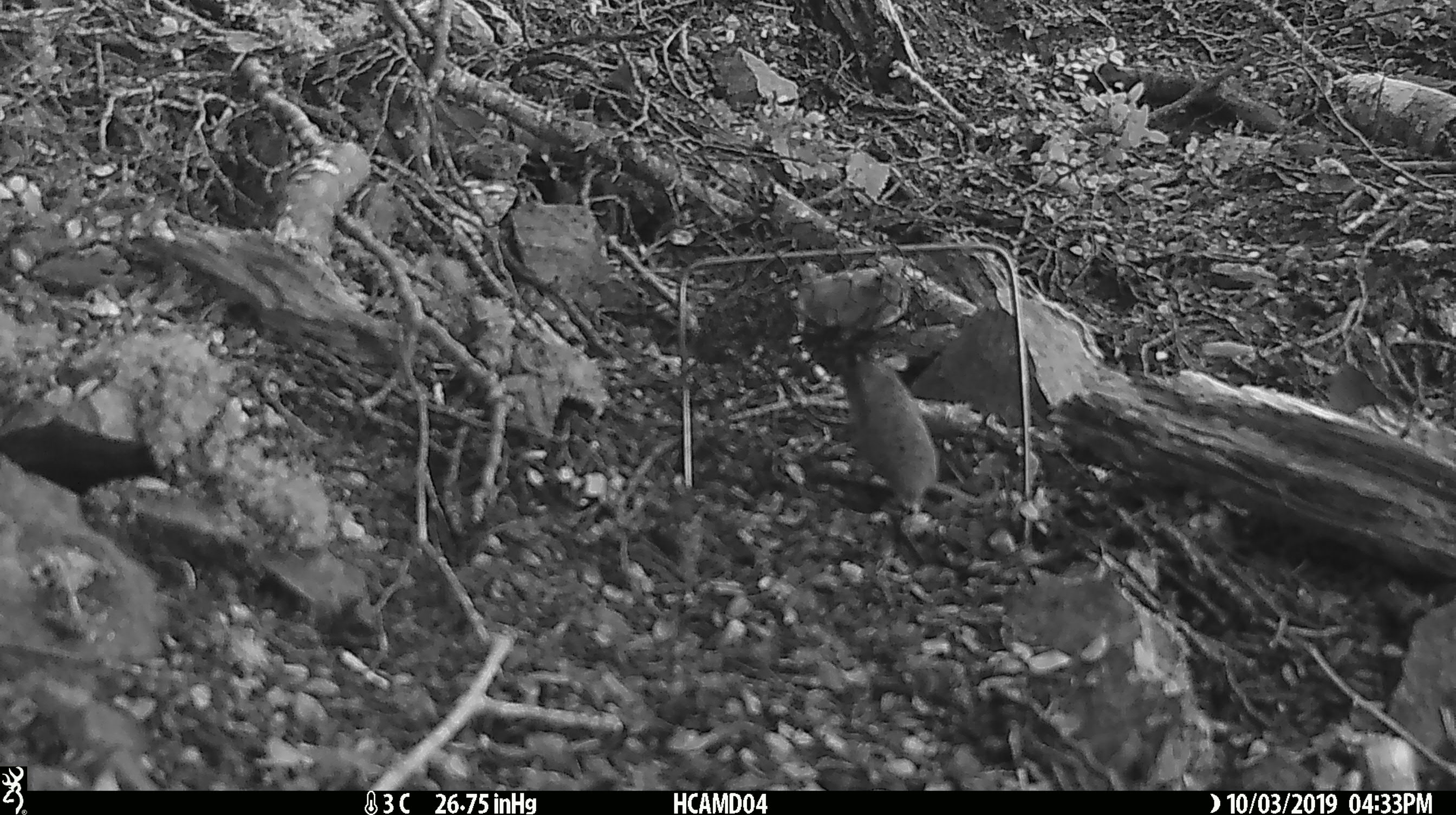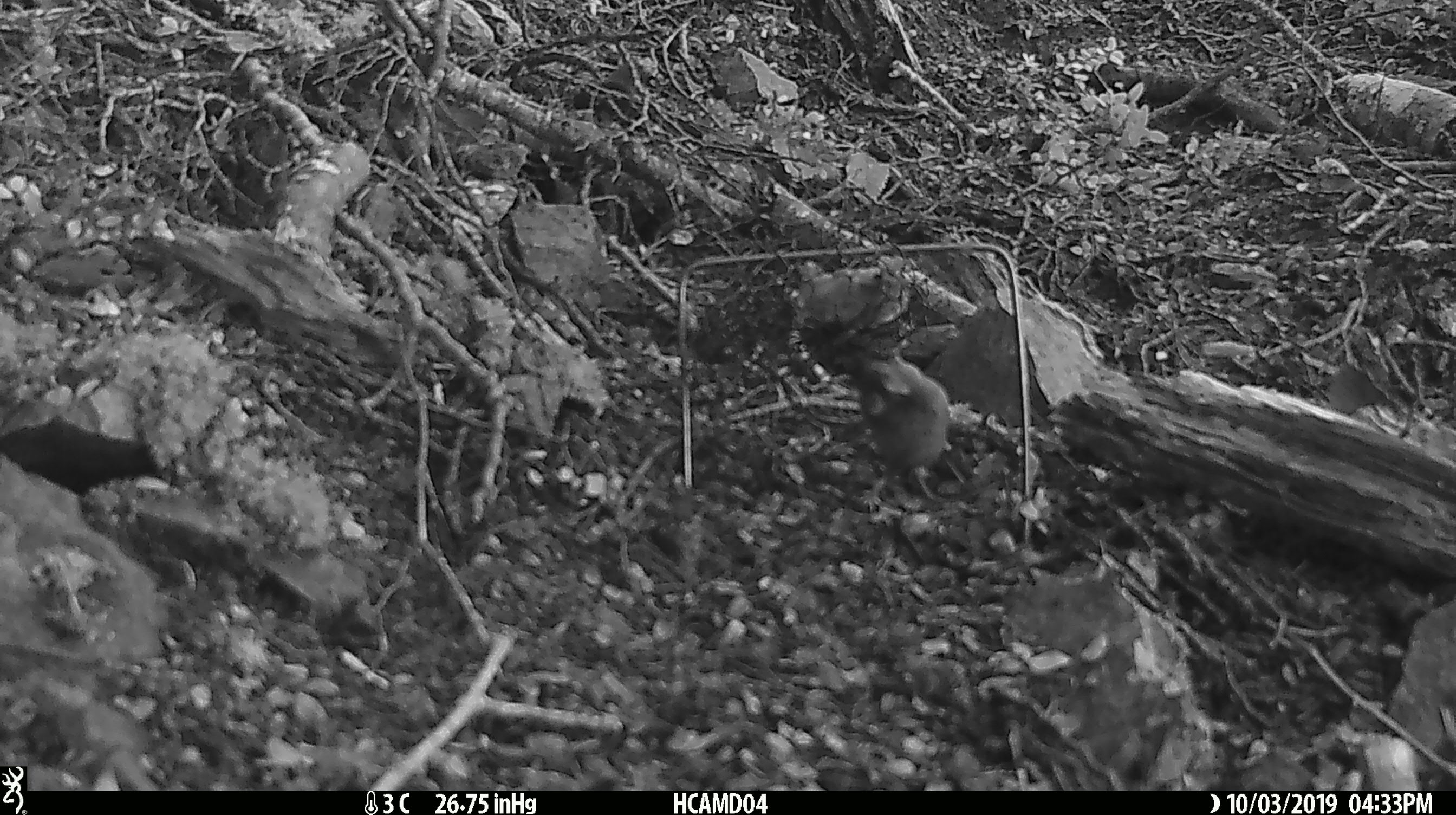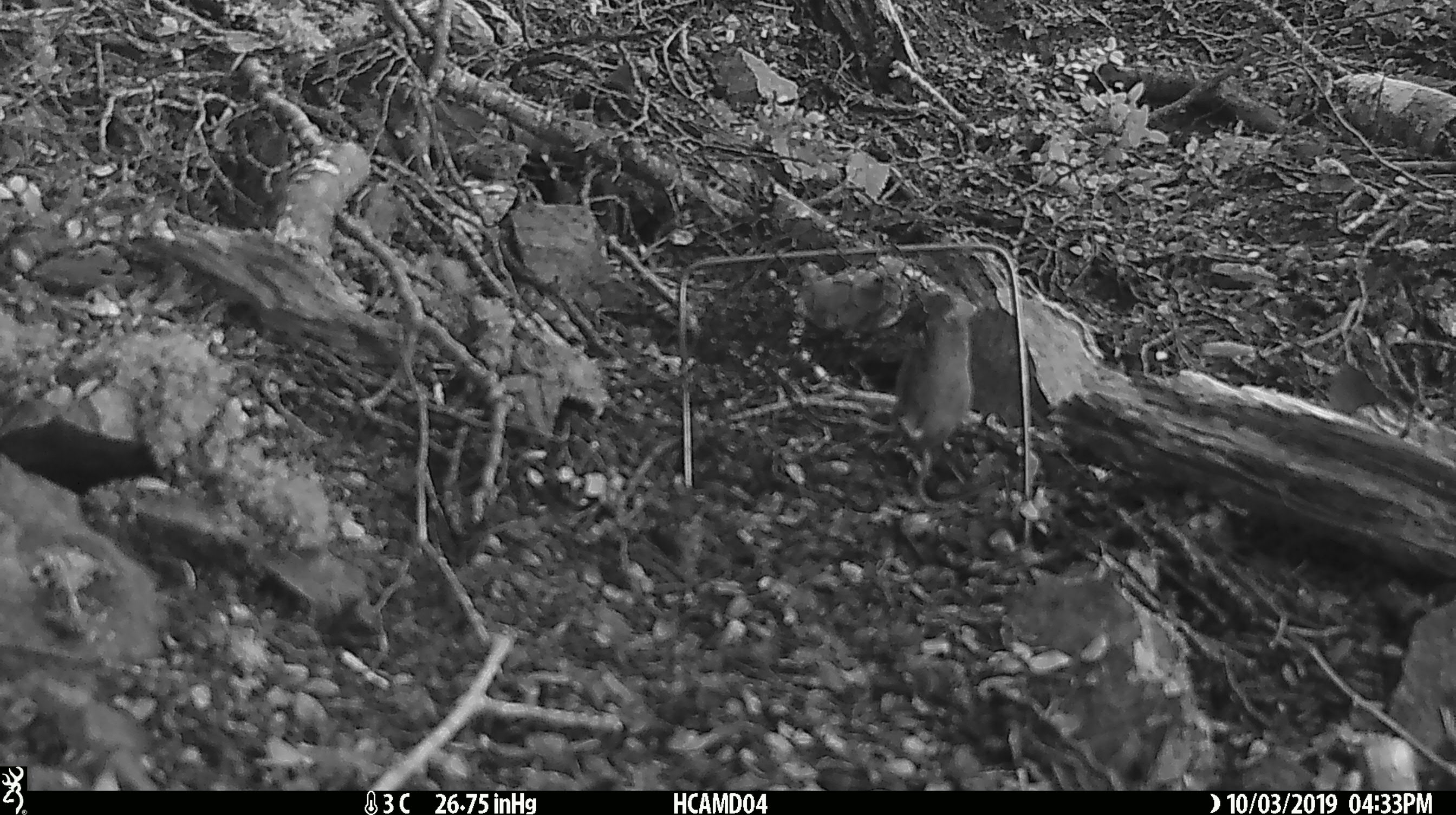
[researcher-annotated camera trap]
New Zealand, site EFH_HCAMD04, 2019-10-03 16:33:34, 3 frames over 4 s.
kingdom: Animalia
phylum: Chordata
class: Mammalia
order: Rodentia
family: Muridae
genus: Mus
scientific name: Mus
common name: mouse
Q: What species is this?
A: Mouse (Mus).